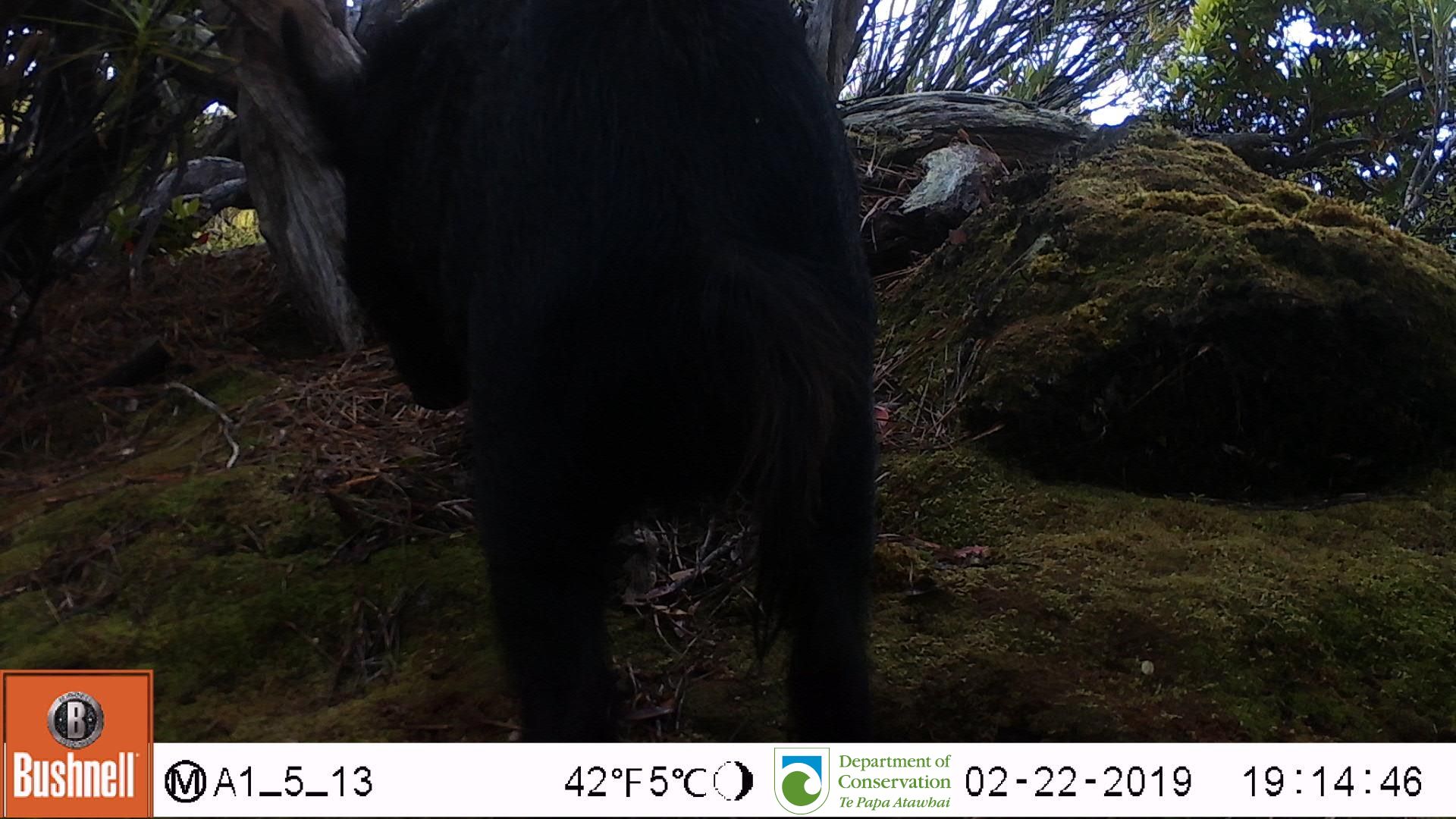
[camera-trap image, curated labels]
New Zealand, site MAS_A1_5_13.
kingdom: Animalia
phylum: Chordata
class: Mammalia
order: Artiodactyla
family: Suidae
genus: Sus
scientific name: Sus scrofa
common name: pig